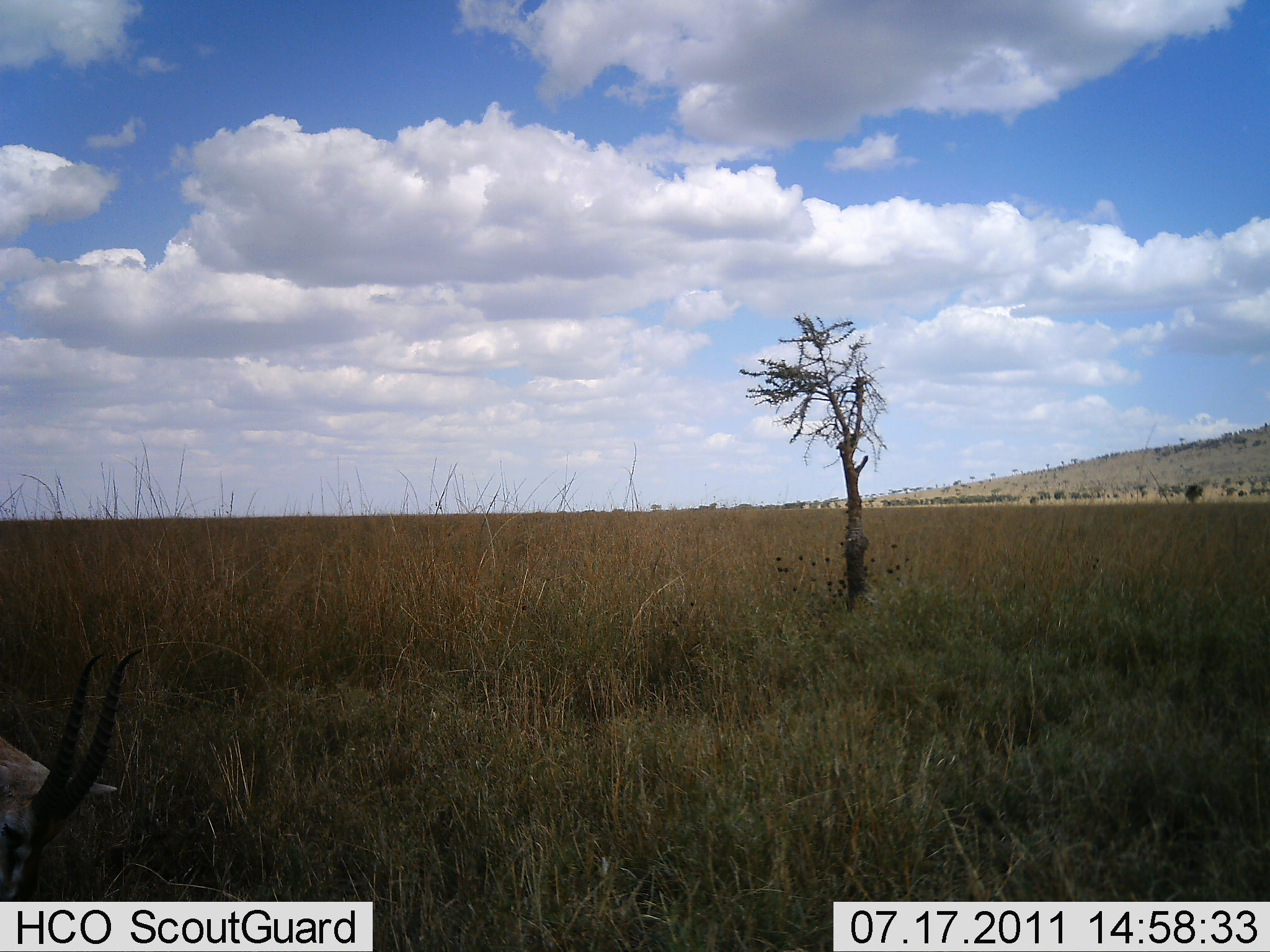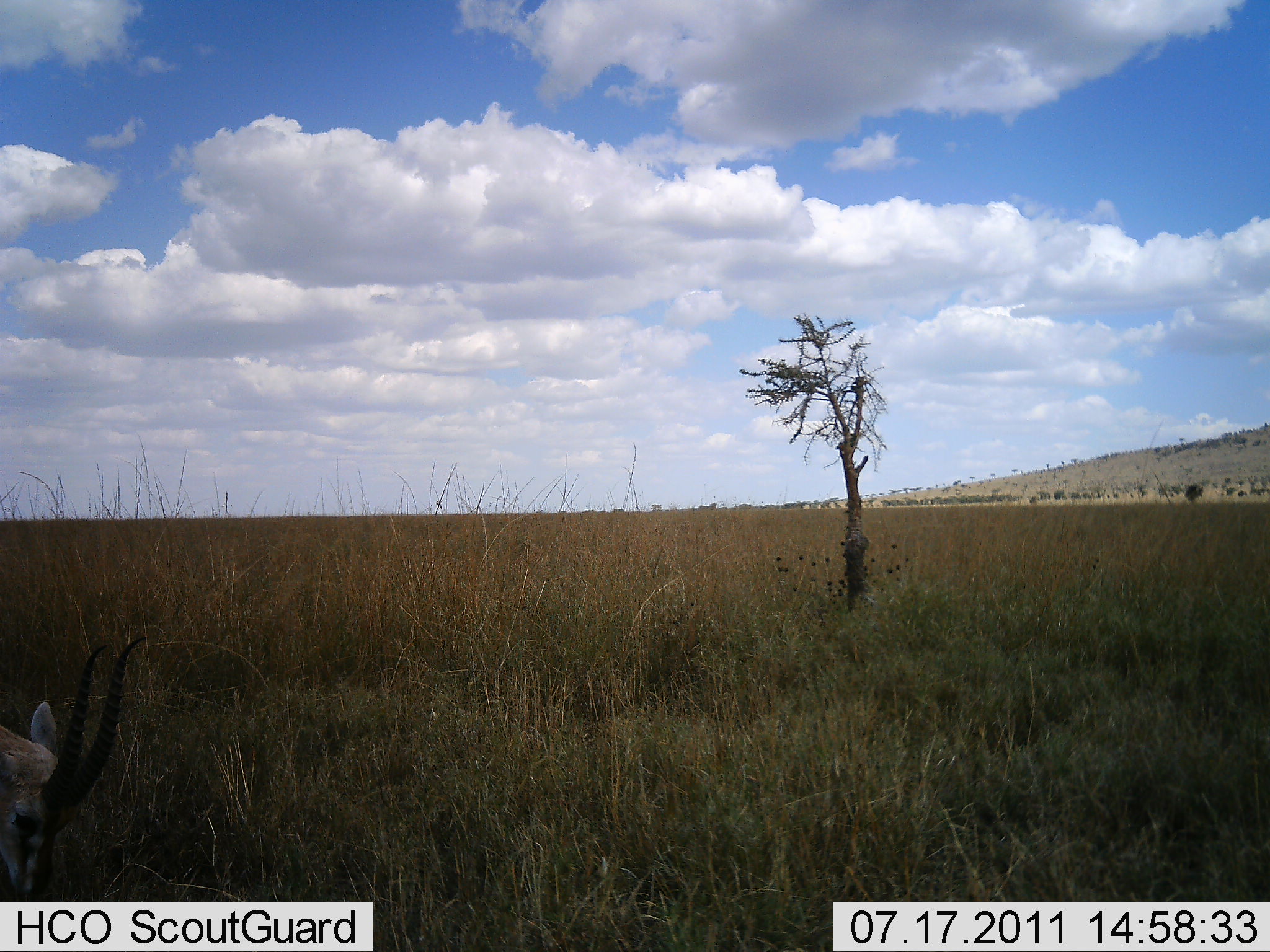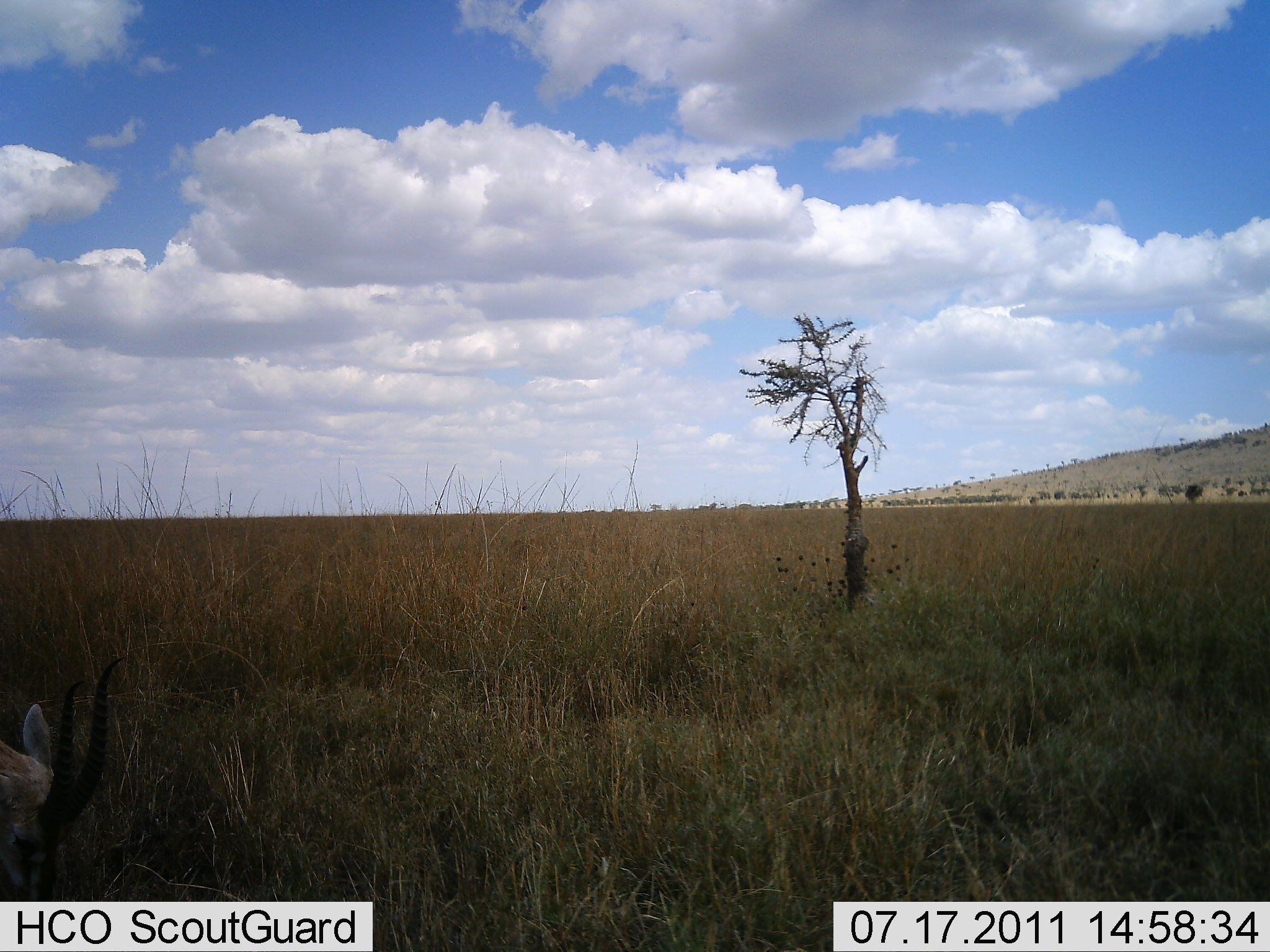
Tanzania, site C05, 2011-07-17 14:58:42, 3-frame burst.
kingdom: Animalia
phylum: Chordata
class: Mammalia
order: Artiodactyla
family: Bovidae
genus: Eudorcas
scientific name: Eudorcas thomsonii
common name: thomson's gazelle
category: gazellethomsons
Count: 1.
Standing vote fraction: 10%.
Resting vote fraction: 0%.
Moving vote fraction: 10%.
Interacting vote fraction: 0%.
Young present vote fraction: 0%.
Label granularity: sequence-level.